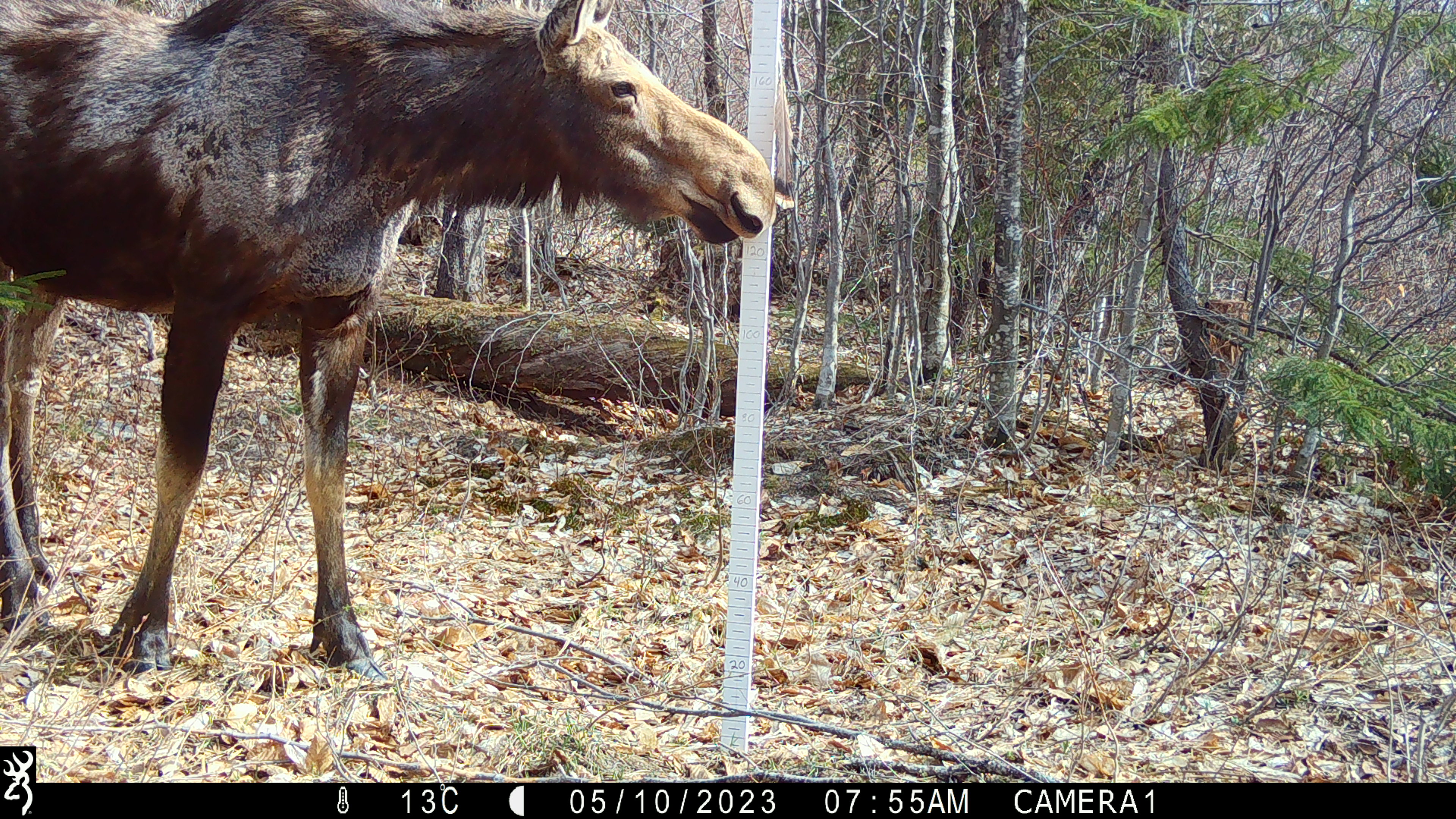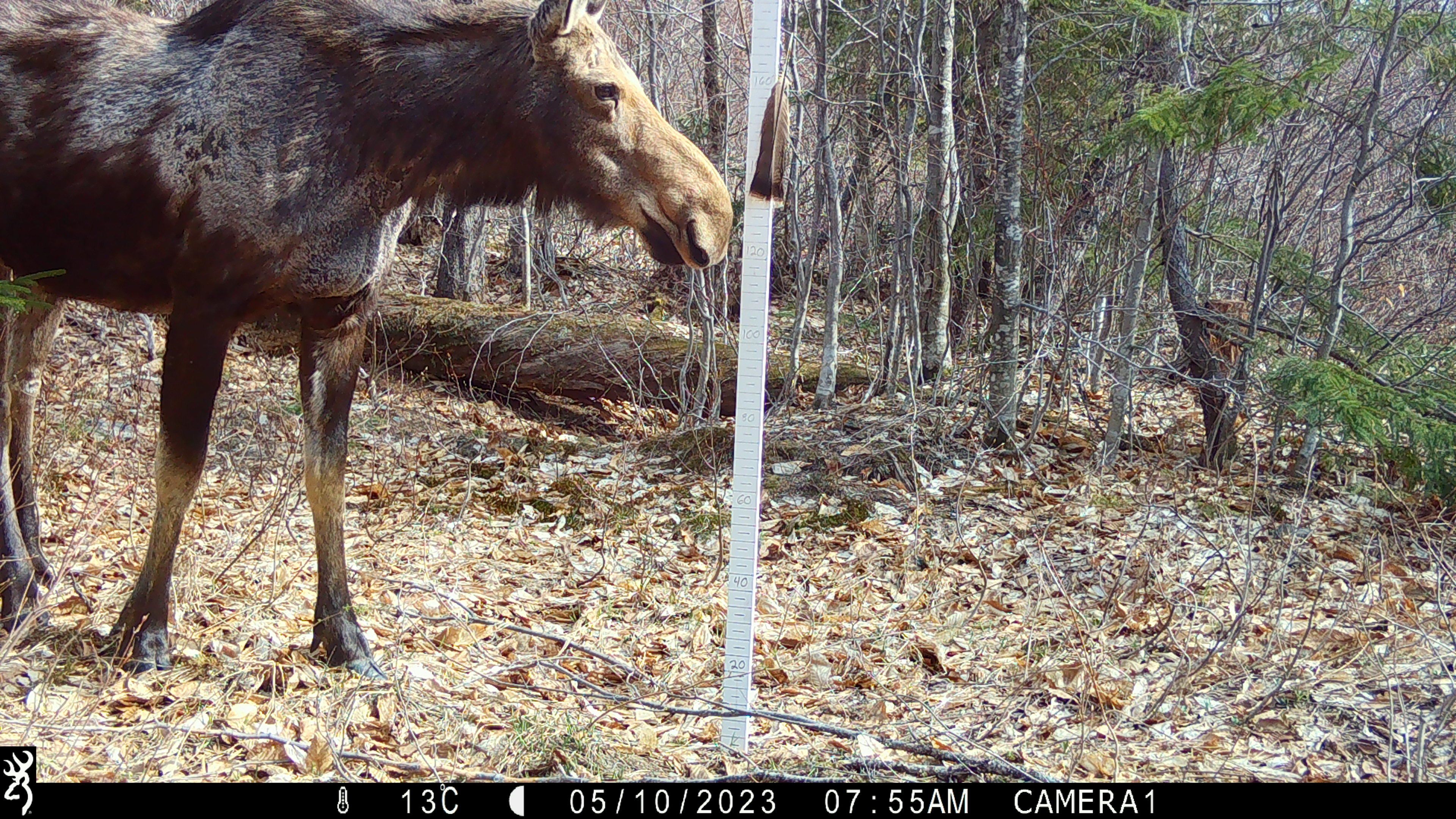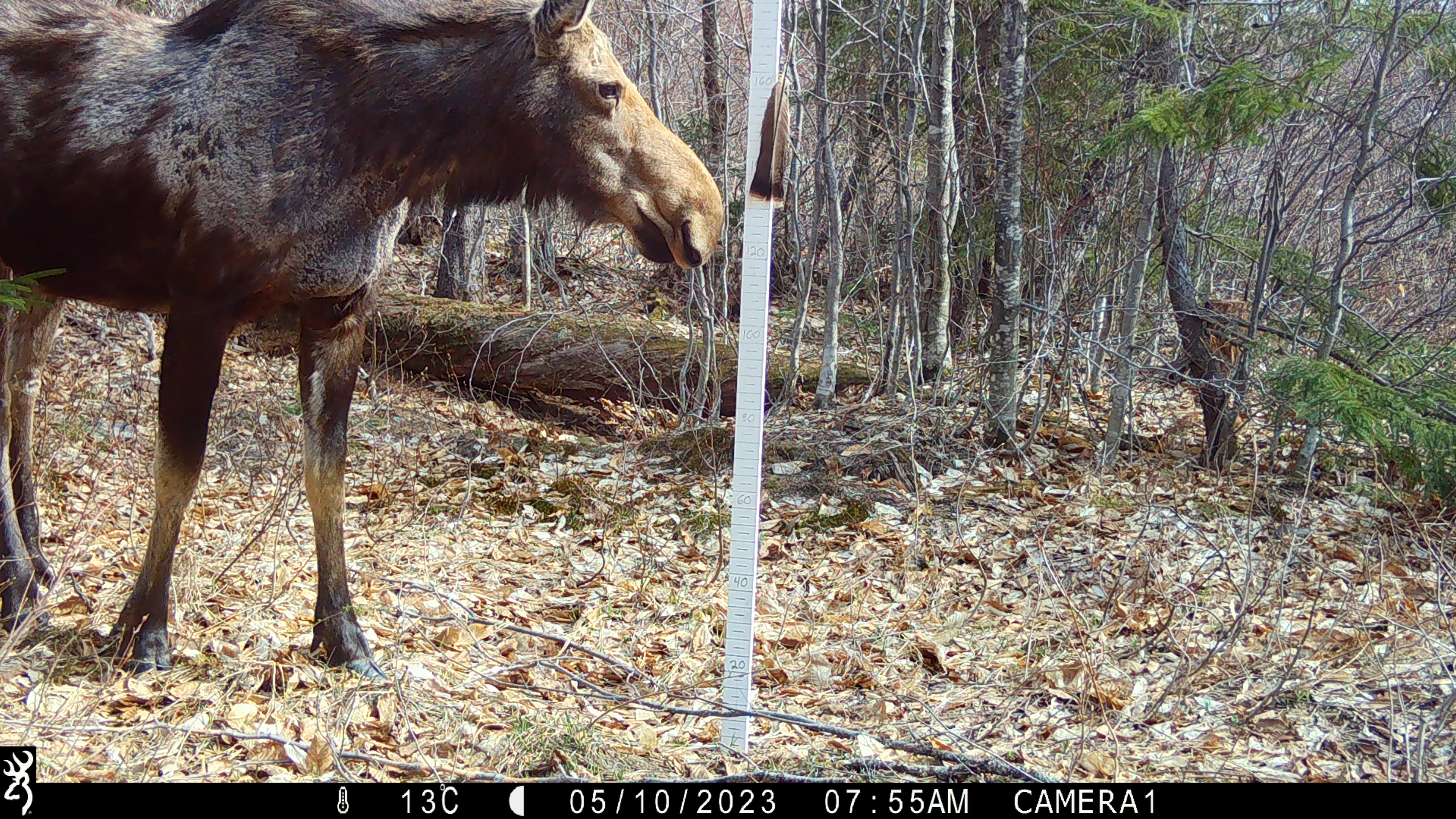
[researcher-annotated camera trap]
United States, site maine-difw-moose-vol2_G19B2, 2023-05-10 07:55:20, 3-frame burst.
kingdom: Animalia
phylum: Chordata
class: Mammalia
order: Artiodactyla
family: Cervidae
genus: Alces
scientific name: Alces alces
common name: moose